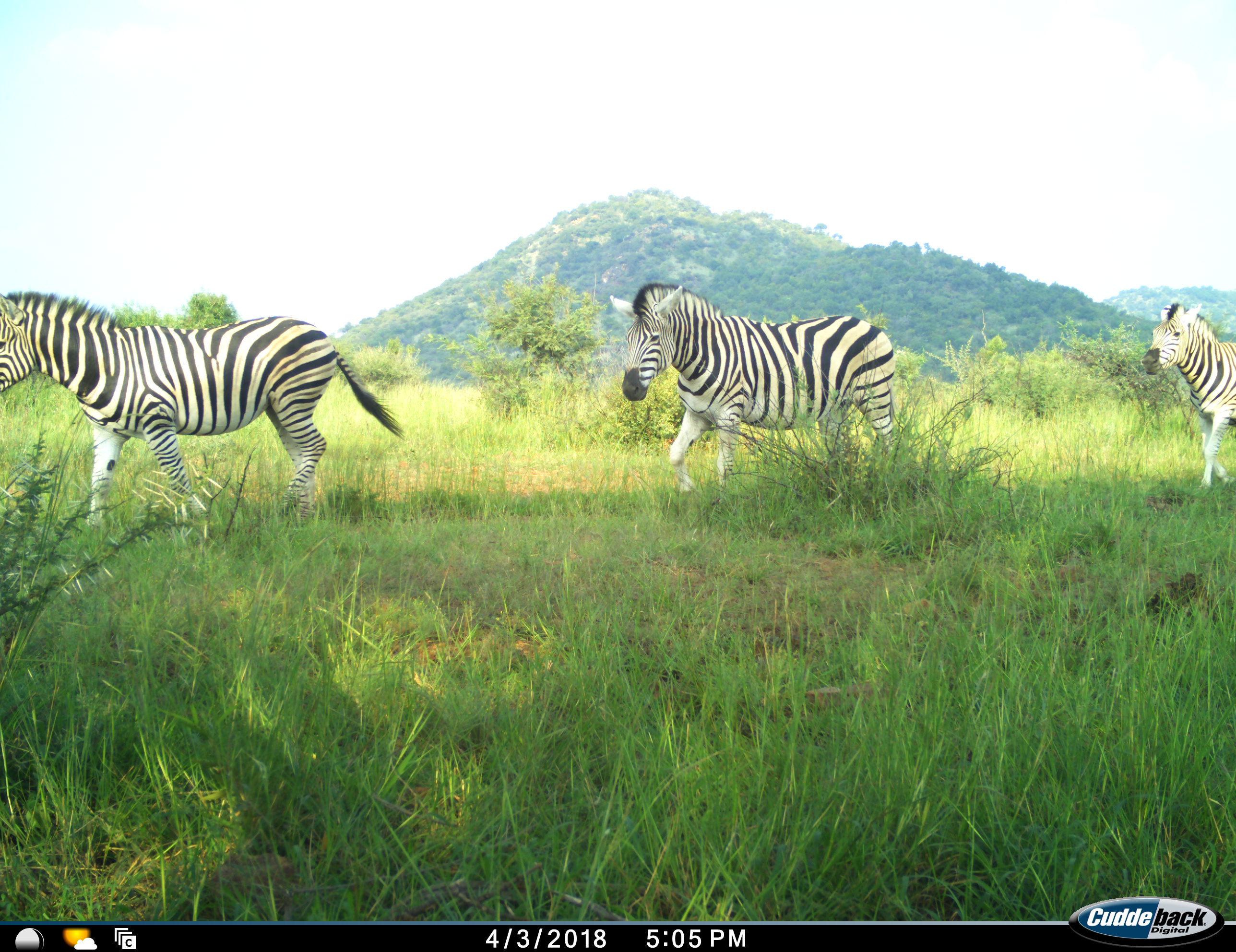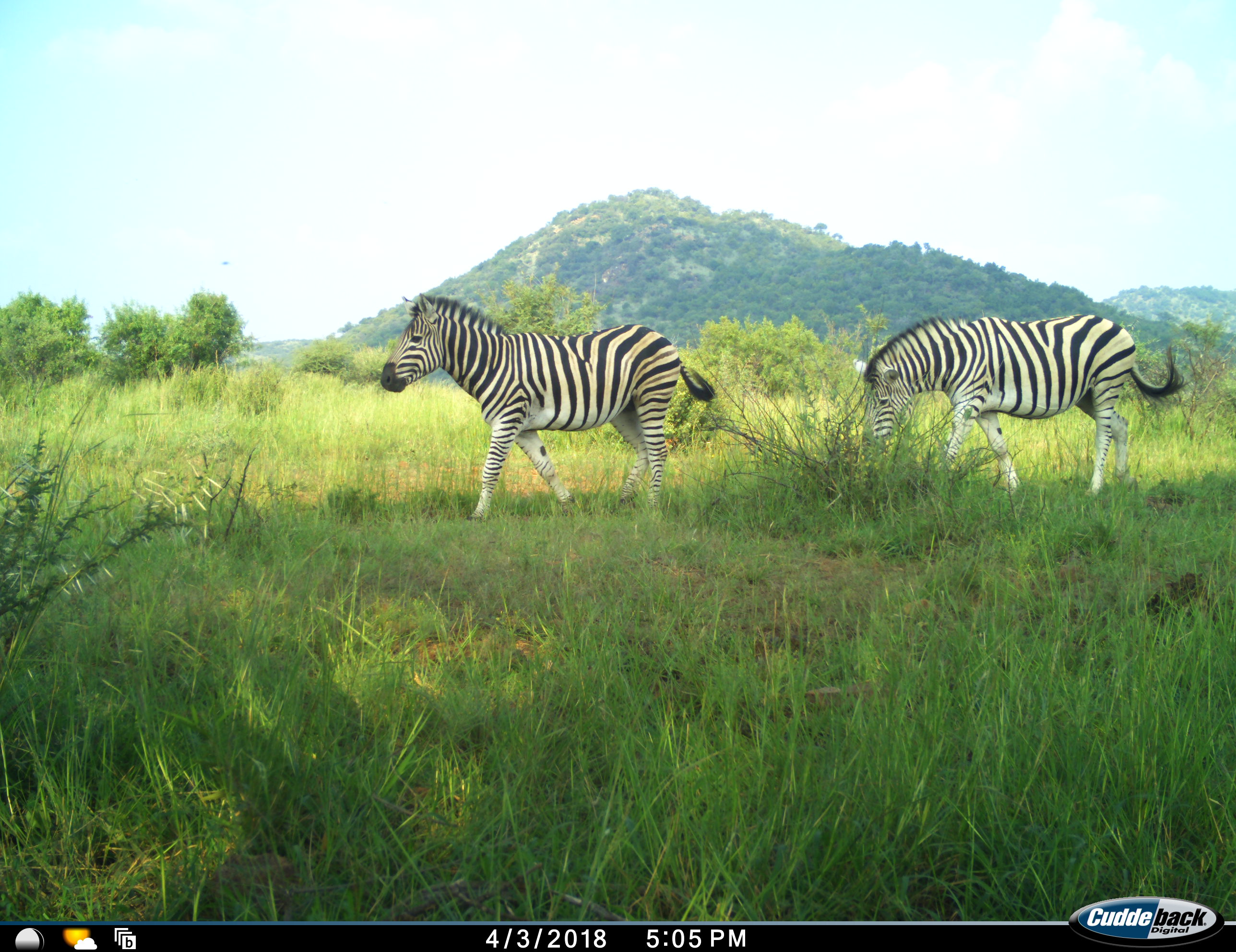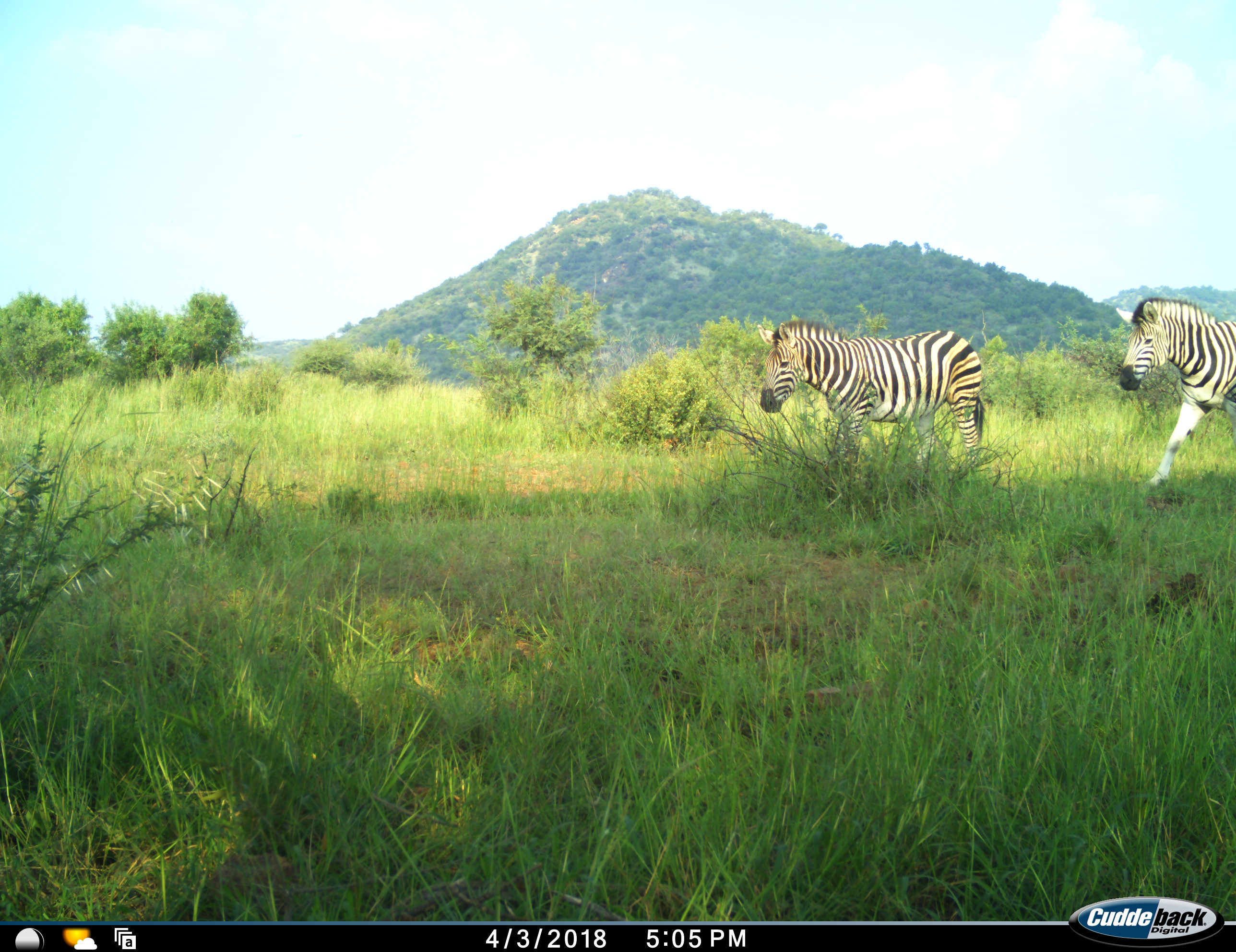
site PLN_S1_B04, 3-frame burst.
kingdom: Animalia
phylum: Chordata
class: Mammalia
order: Perissodactyla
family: Equidae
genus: Equus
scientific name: Equus quagga burchellii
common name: burchell's zebra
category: zebraburchells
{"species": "zebraburchells (burchell's zebra) (Equus quagga burchellii)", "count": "3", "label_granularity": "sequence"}